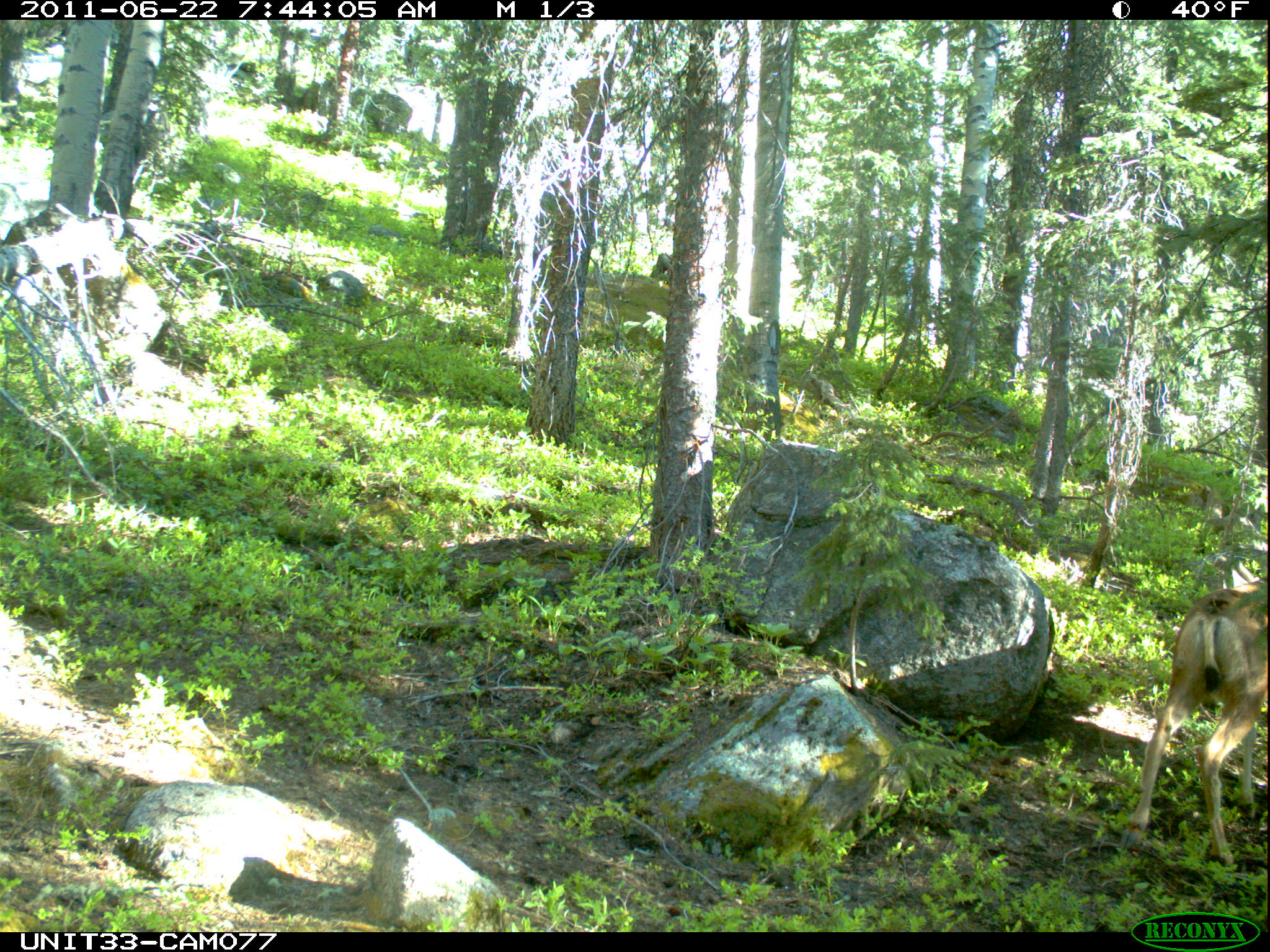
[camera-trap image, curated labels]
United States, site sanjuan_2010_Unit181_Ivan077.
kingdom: Animalia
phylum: Chordata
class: Mammalia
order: Artiodactyla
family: Cervidae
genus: Odocoileus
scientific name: Odocoileus hemionus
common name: mule deer